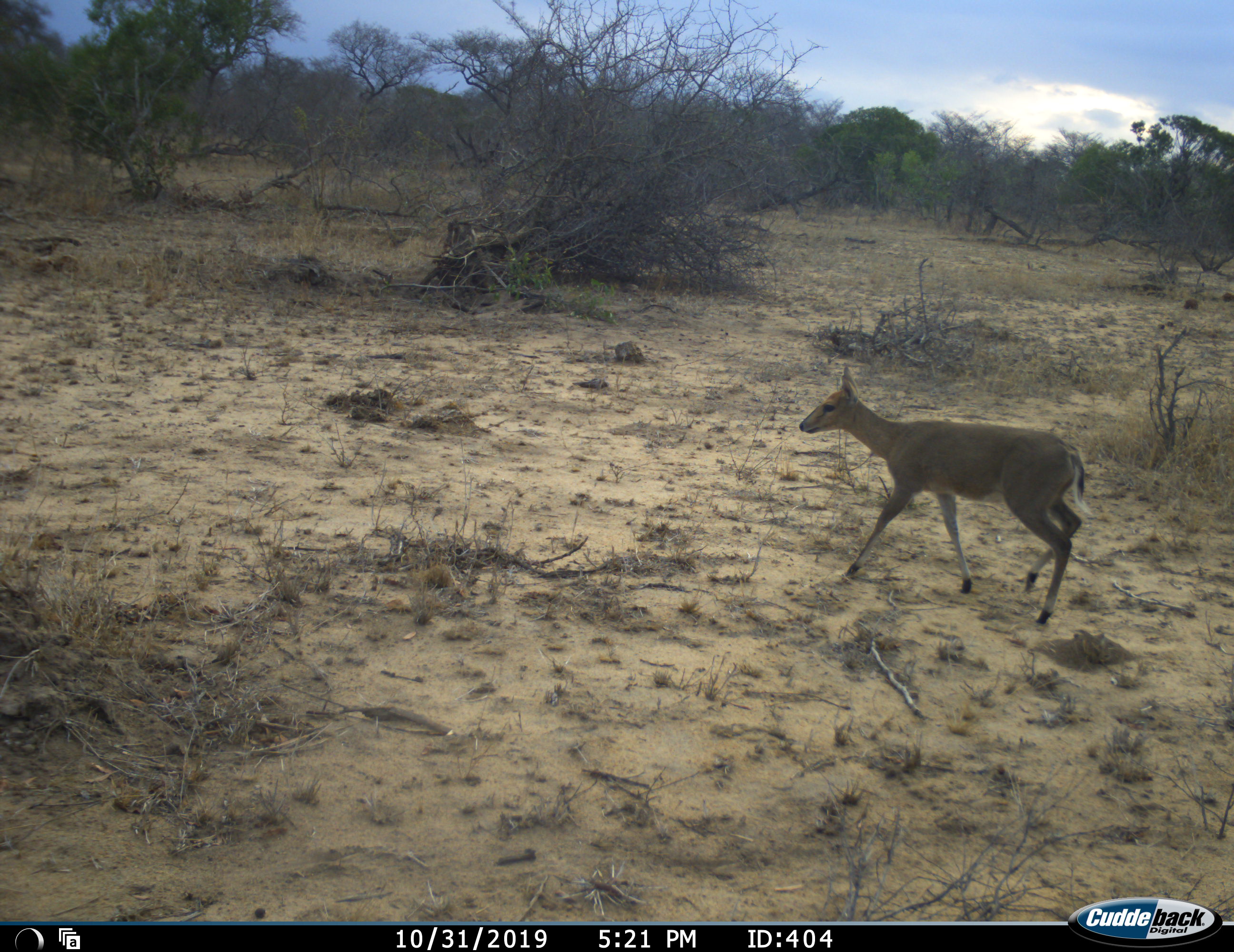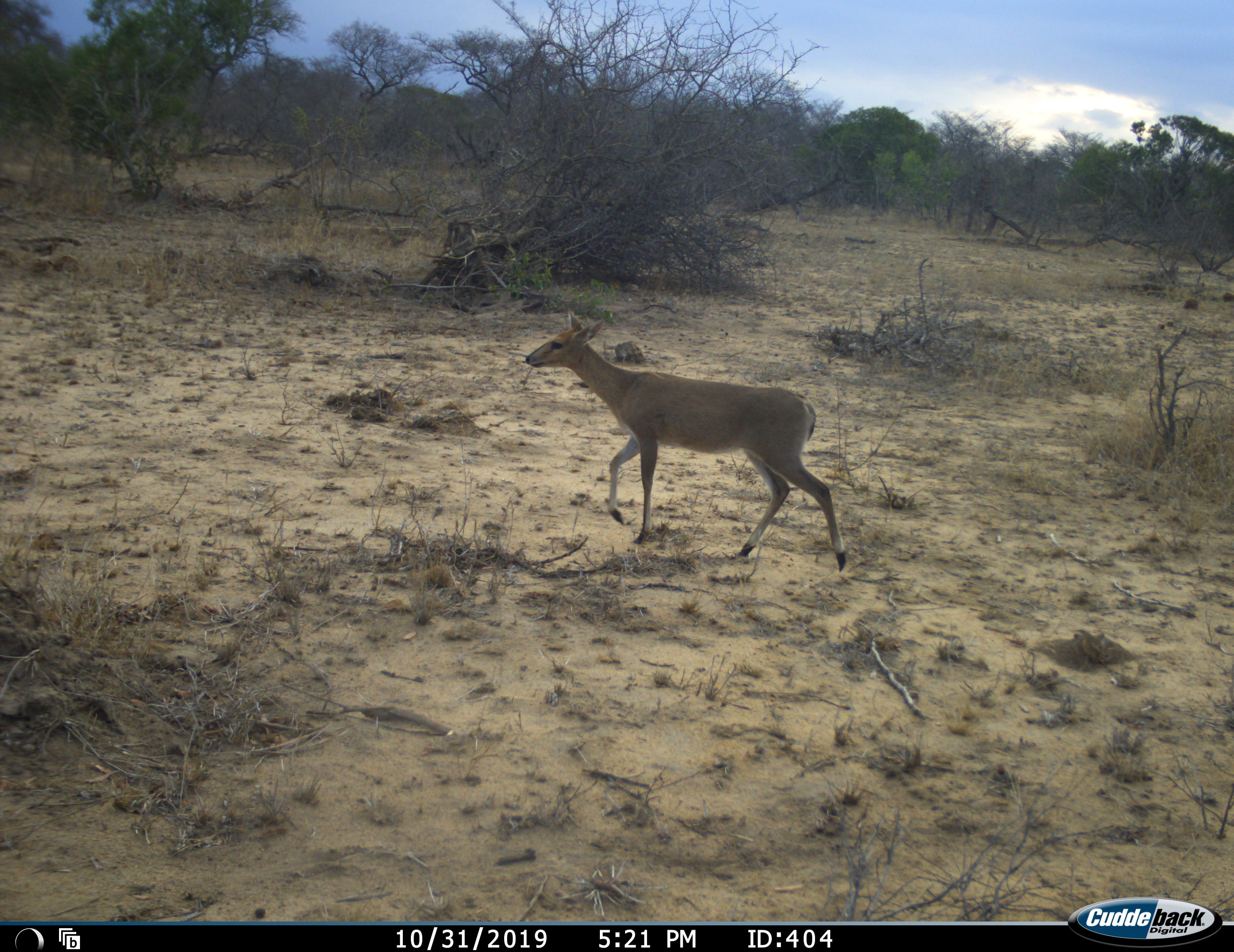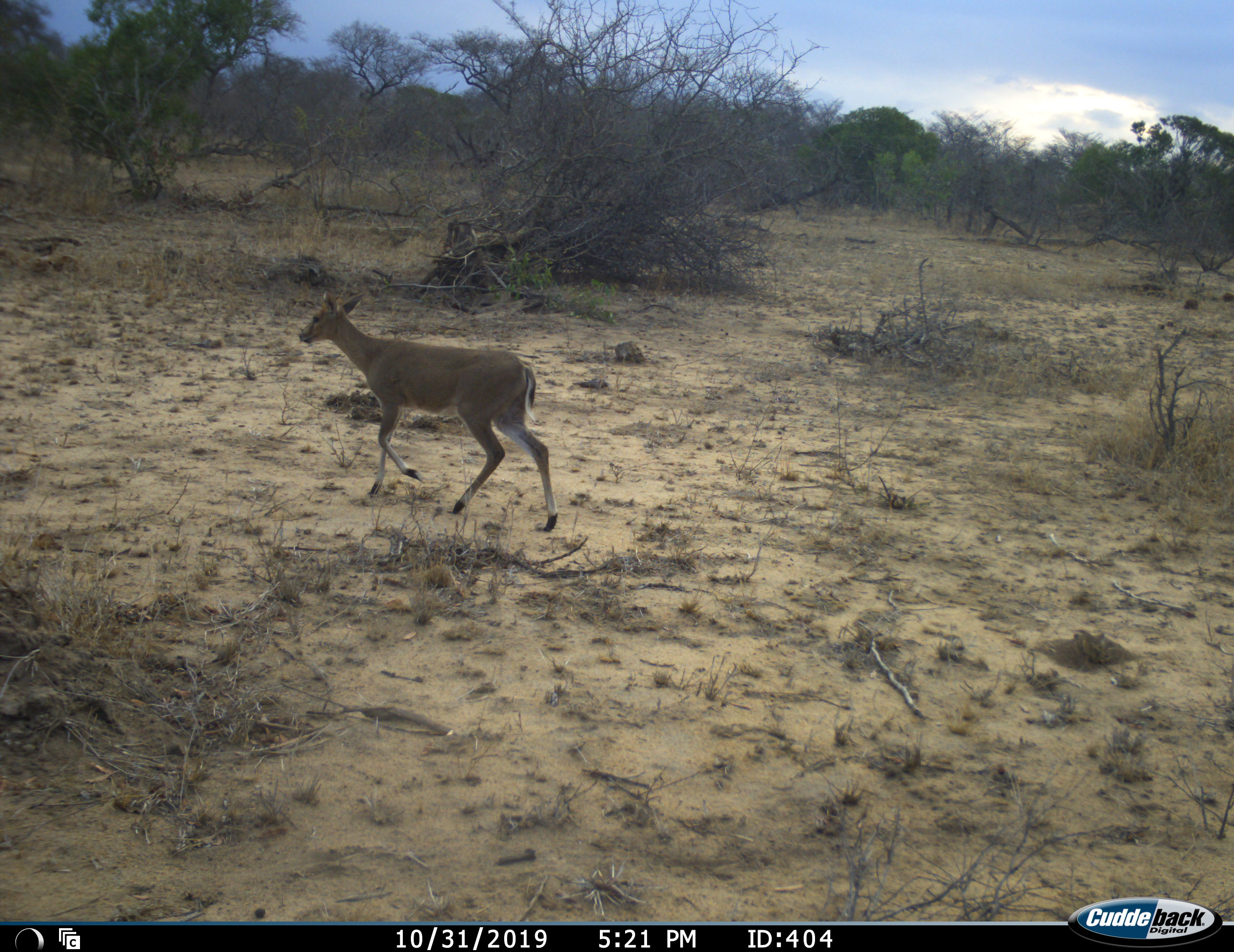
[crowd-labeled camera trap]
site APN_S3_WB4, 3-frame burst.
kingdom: Animalia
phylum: Chordata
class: Mammalia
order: Artiodactyla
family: Bovidae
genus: Sylvicapra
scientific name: Sylvicapra grimmia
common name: common duiker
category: duikercommongrey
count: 1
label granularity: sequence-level